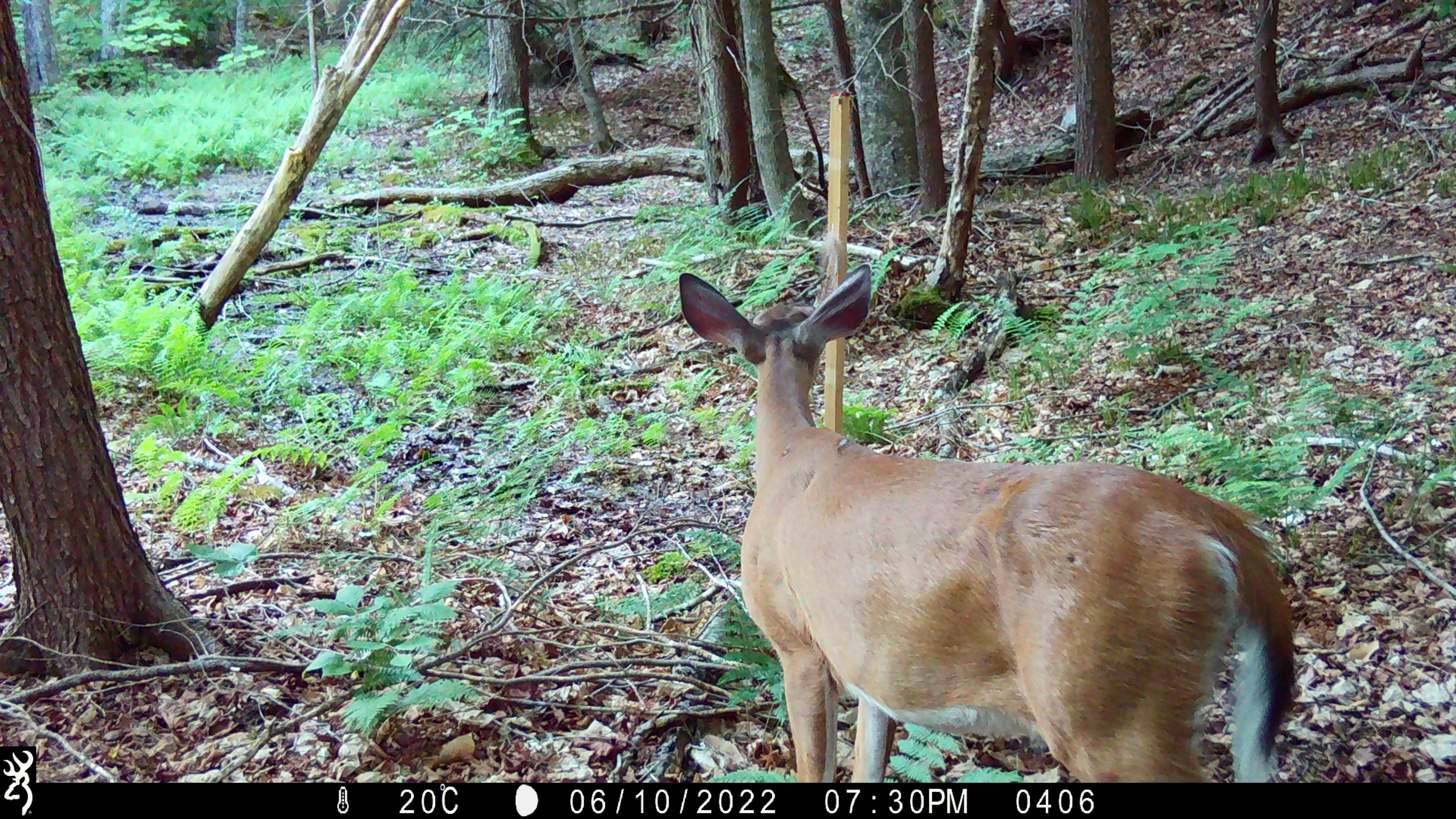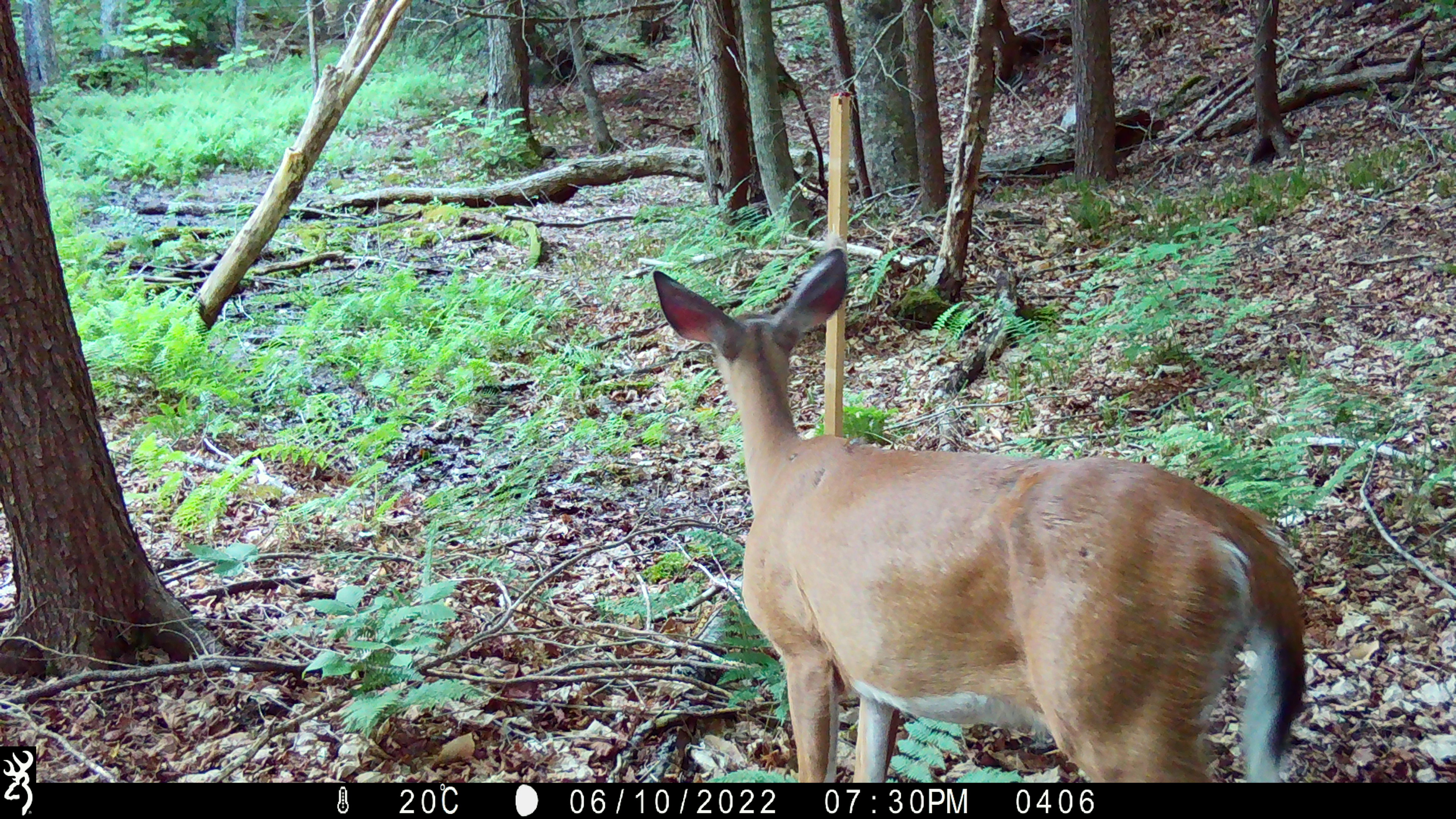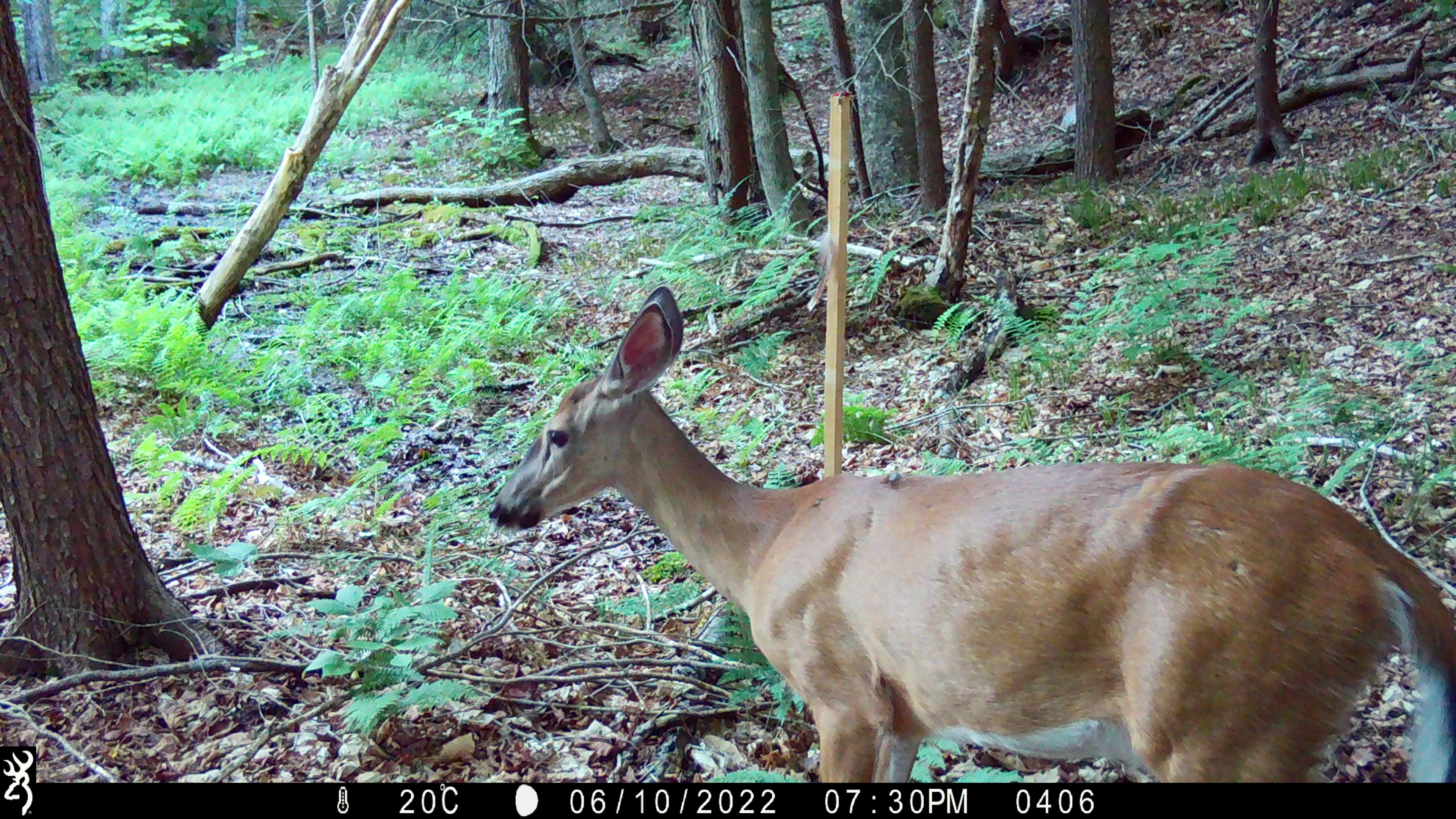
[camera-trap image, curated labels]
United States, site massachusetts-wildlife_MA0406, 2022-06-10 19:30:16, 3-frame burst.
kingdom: Animalia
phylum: Chordata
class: Mammalia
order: Artiodactyla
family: Cervidae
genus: Odocoileus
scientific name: Odocoileus virginianus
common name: white-tailed deer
White-tailed deer (Odocoileus virginianus).